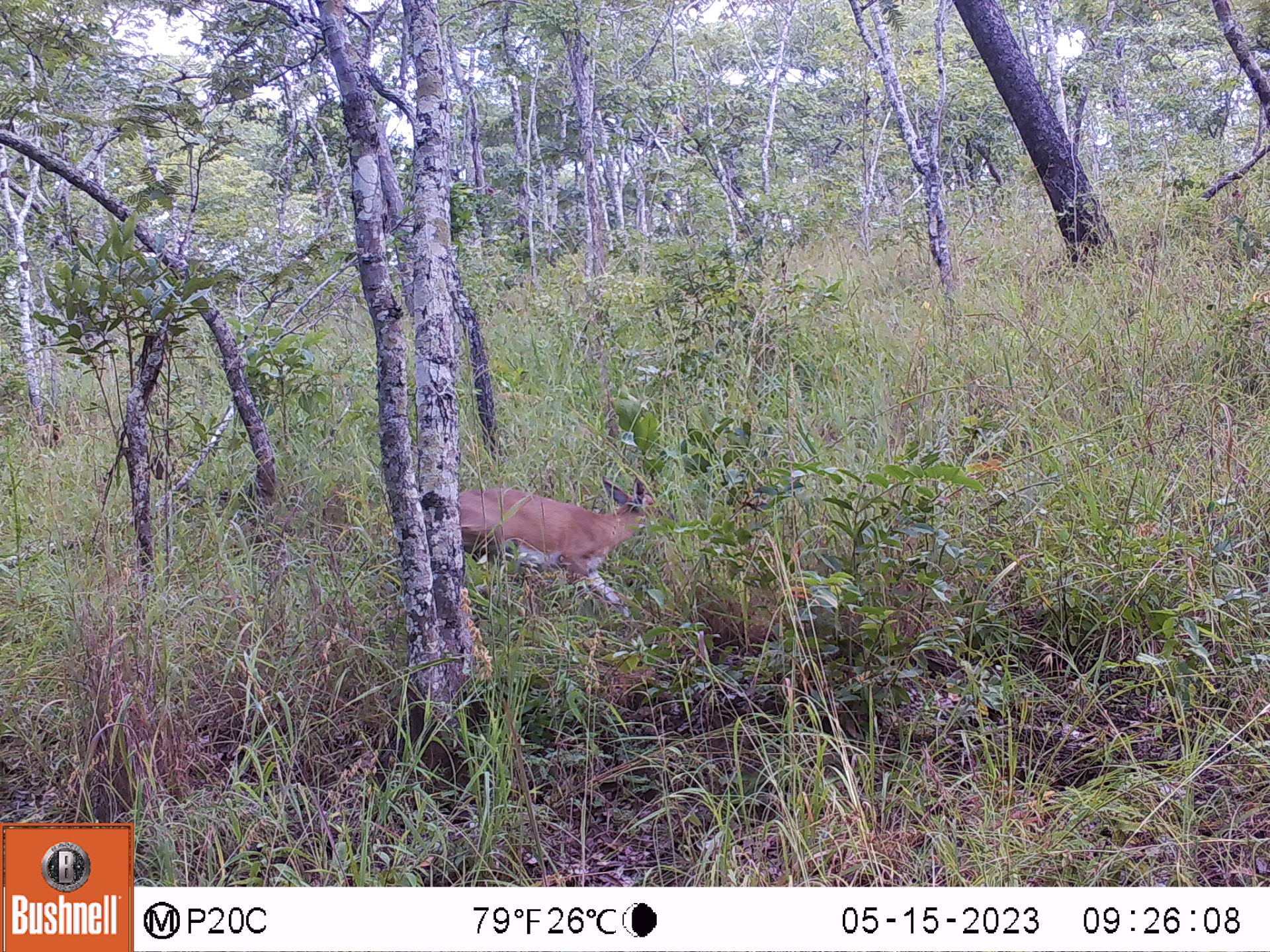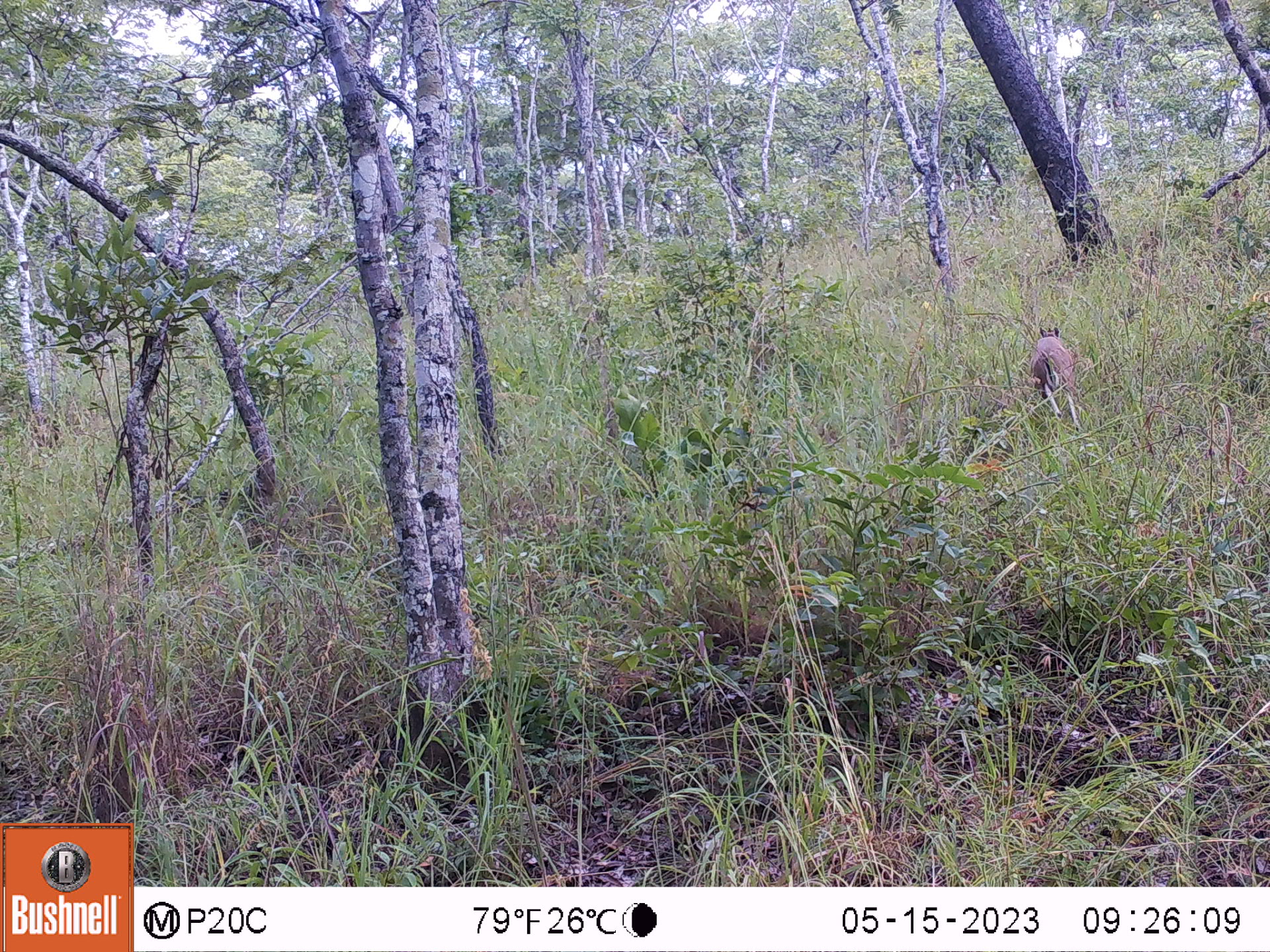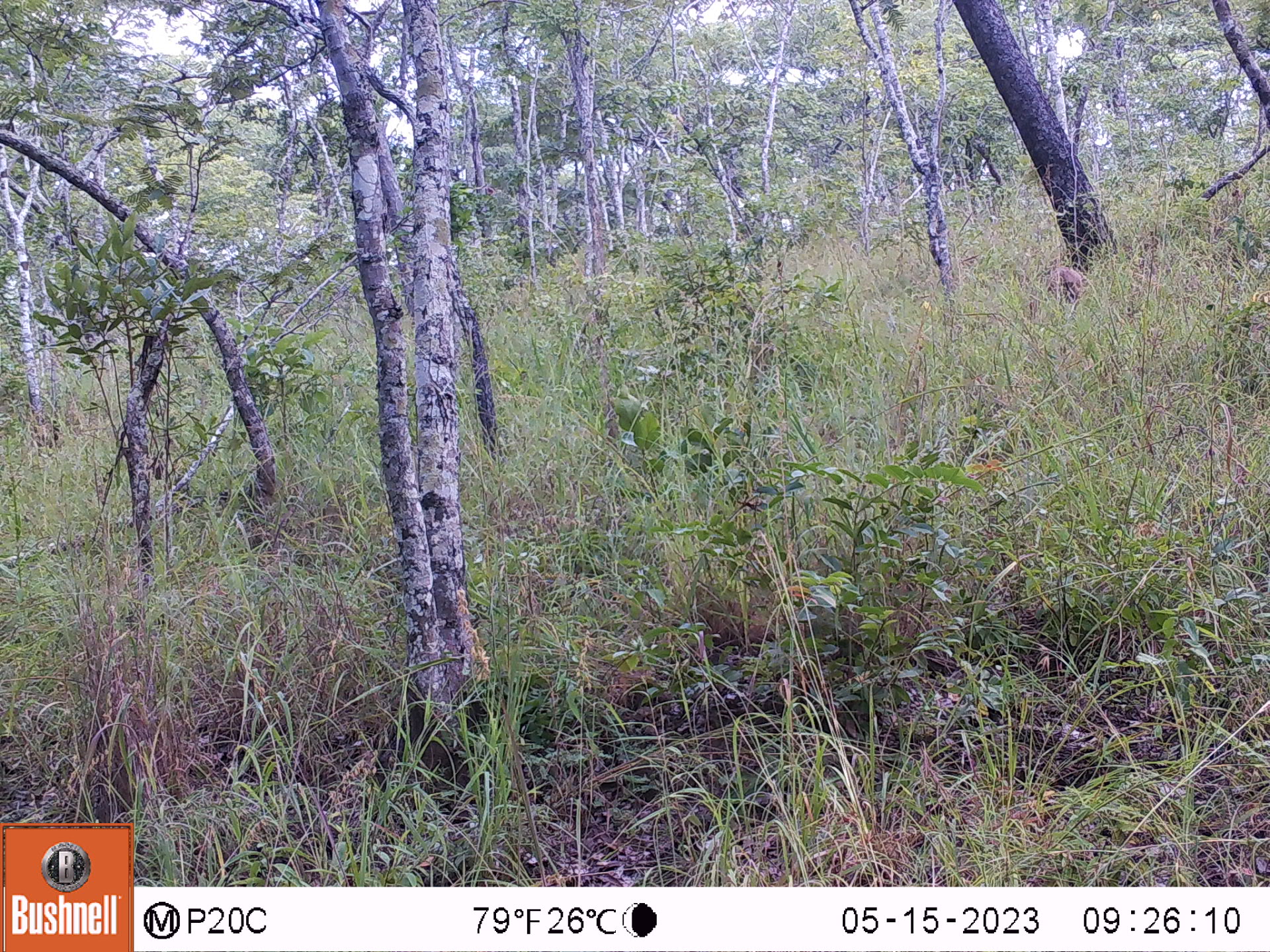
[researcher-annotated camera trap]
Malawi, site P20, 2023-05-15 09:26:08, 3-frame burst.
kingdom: Animalia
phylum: Chordata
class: Mammalia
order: Artiodactyla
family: Bovidae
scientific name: Antilopinae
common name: small antelope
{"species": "small antelope (Antilopinae)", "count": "1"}